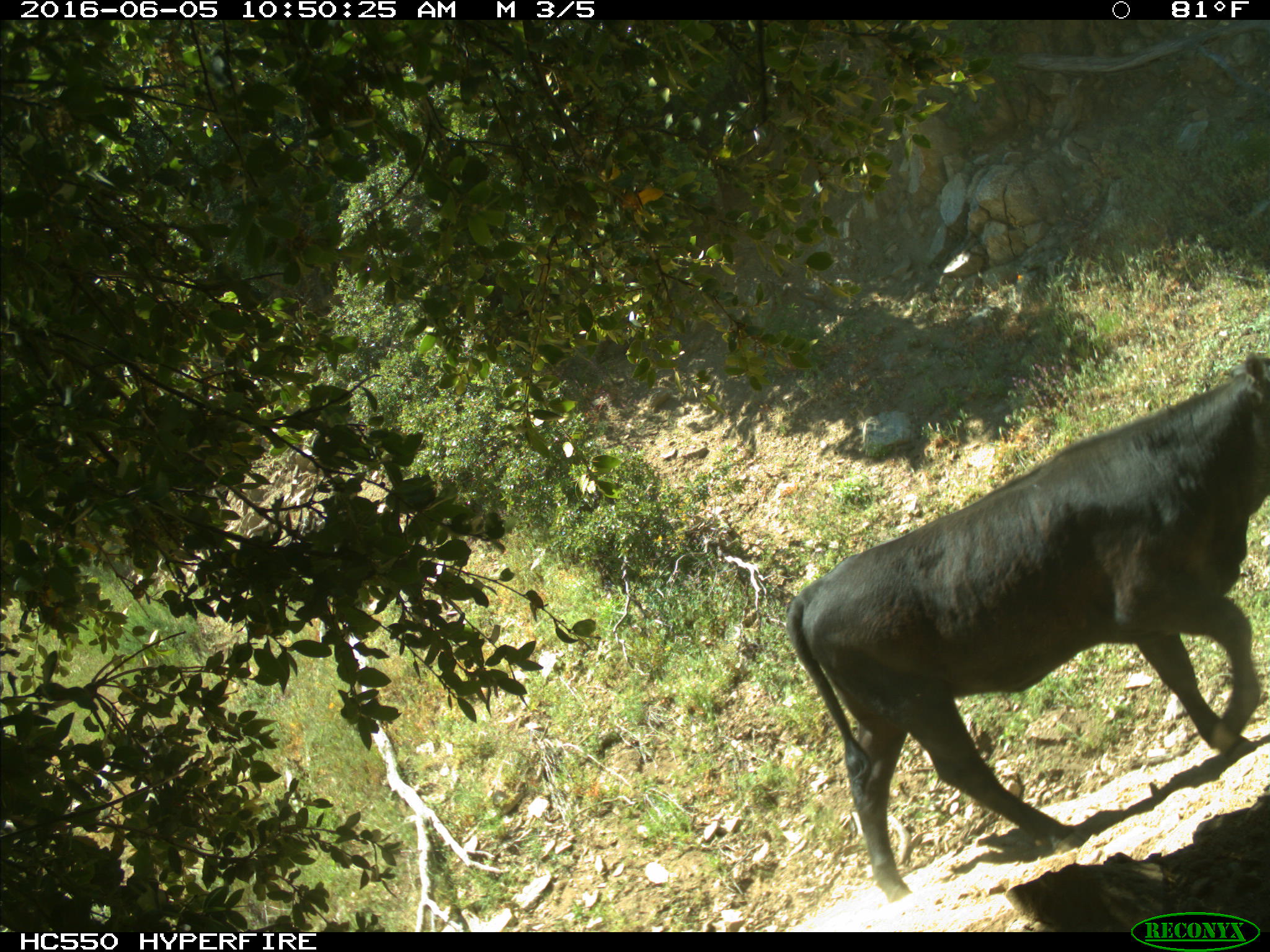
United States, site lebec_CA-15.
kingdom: Animalia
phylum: Chordata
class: Mammalia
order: Artiodactyla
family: Bovidae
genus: Bos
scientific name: Bos taurus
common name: domestic cow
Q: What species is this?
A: Bos taurus (domestic cow).